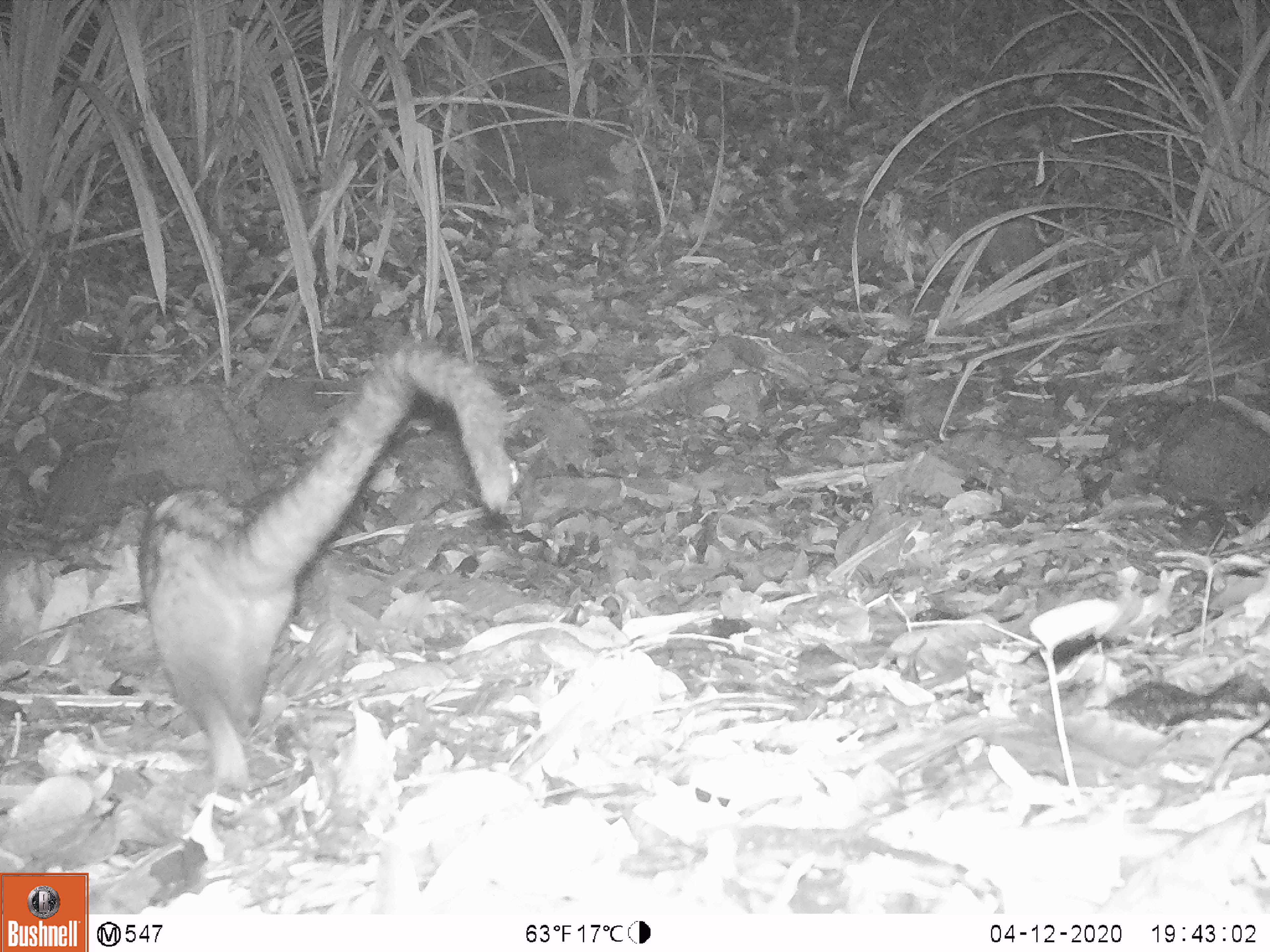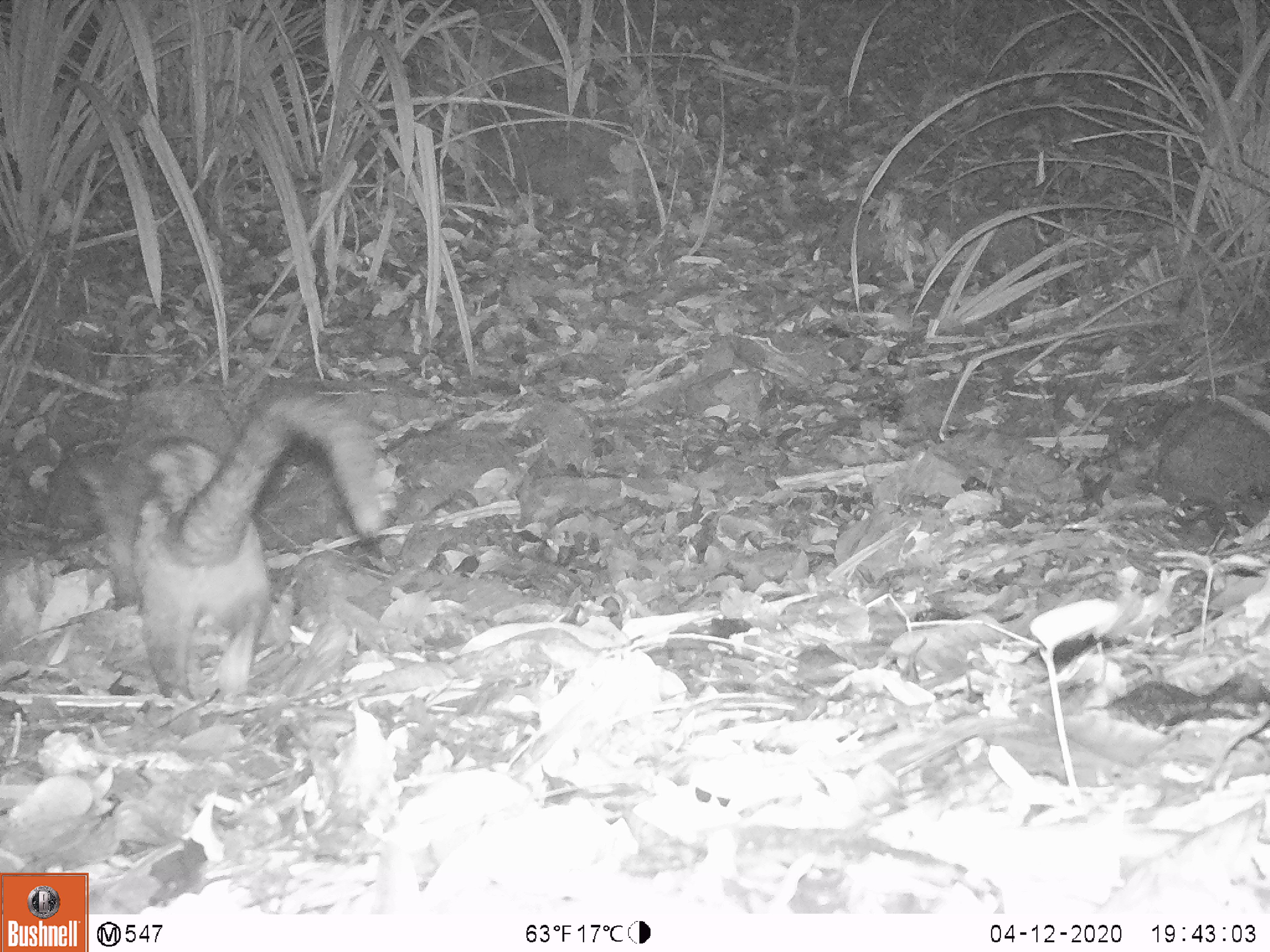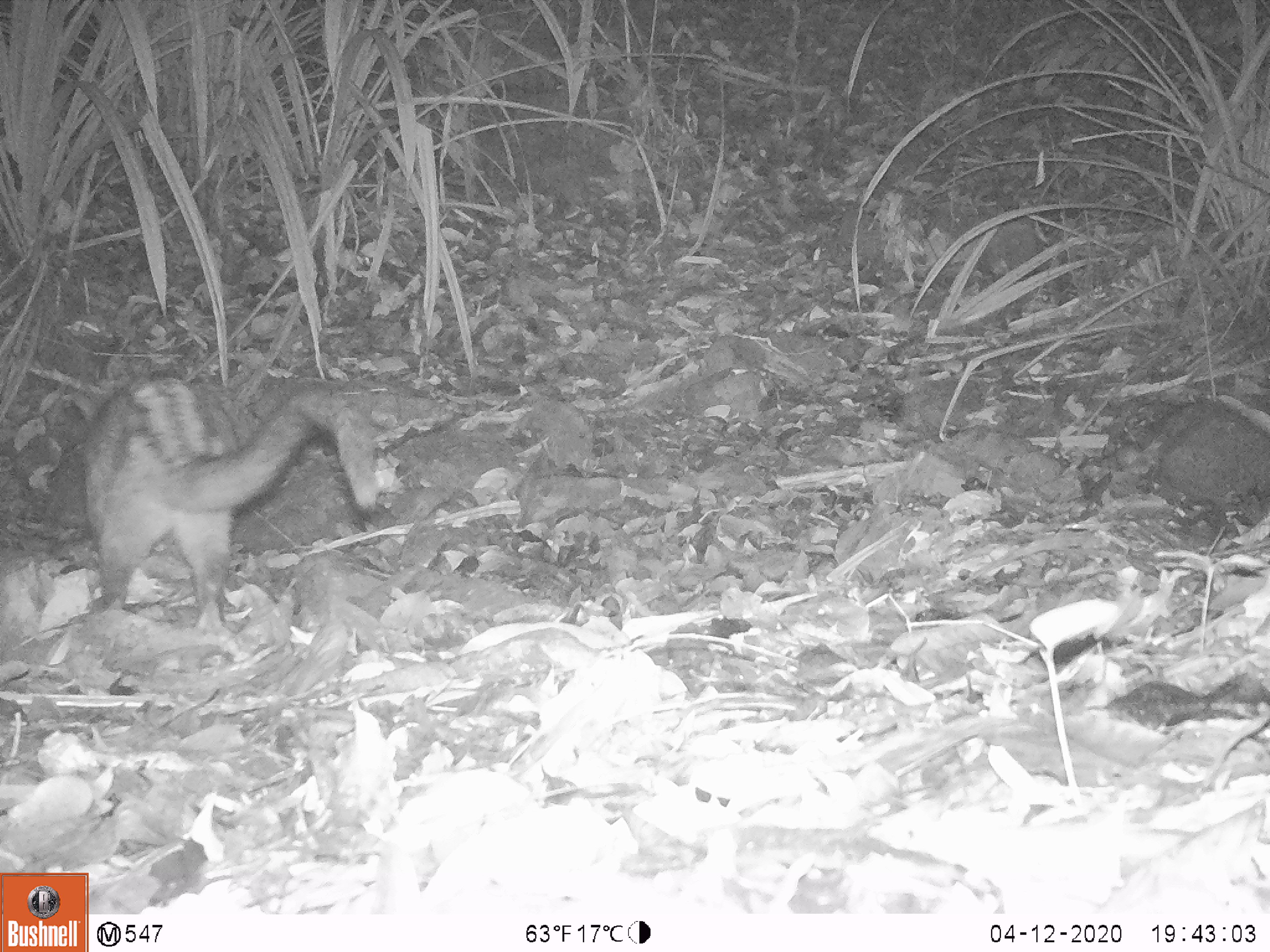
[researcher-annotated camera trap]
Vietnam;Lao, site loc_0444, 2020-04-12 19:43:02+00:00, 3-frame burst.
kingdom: Animalia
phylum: Chordata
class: Mammalia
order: Carnivora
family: Viverridae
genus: Paradoxurus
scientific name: Paradoxurus hermaphroditus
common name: common palm civet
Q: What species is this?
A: Common palm civet (Paradoxurus hermaphroditus).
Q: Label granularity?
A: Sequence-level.